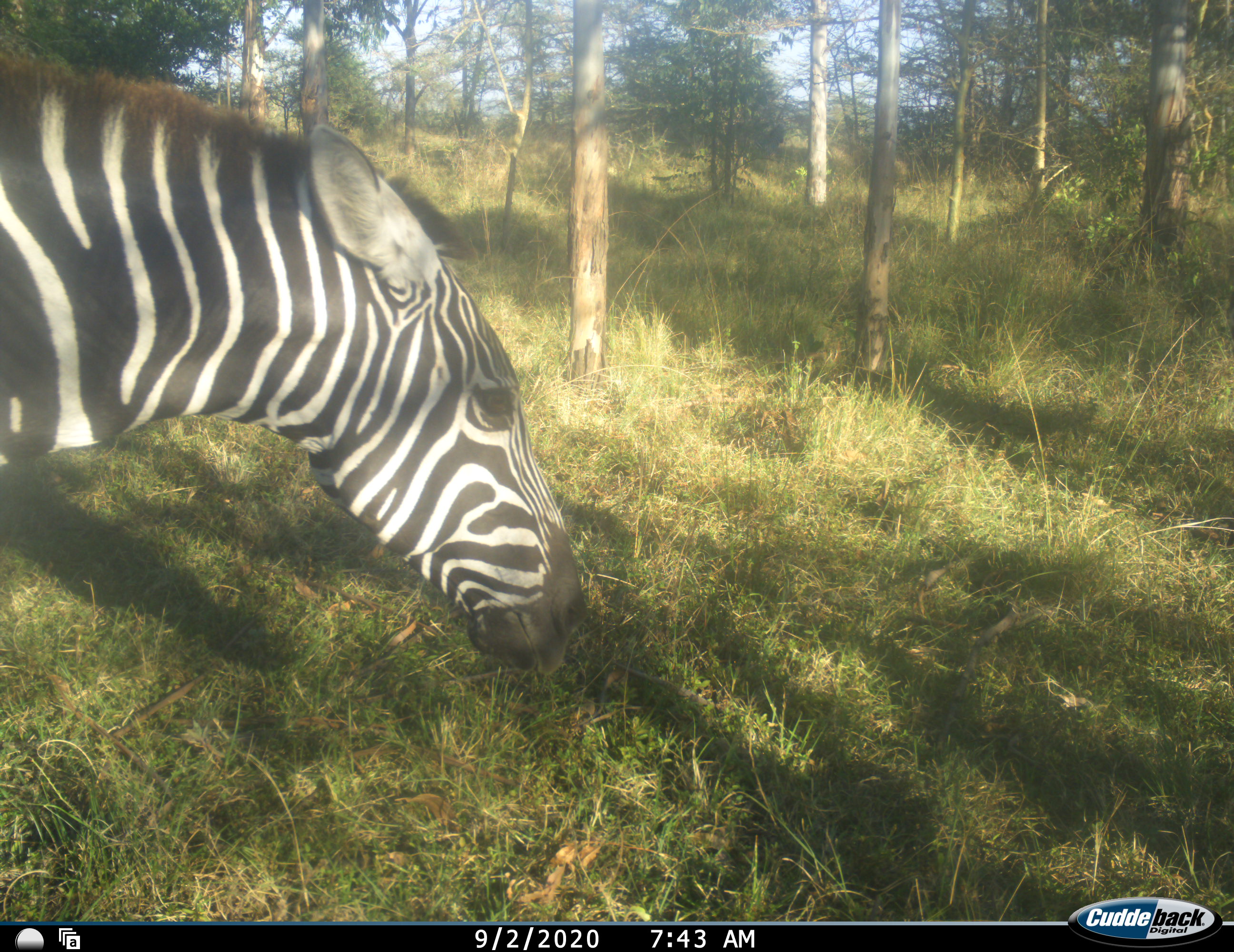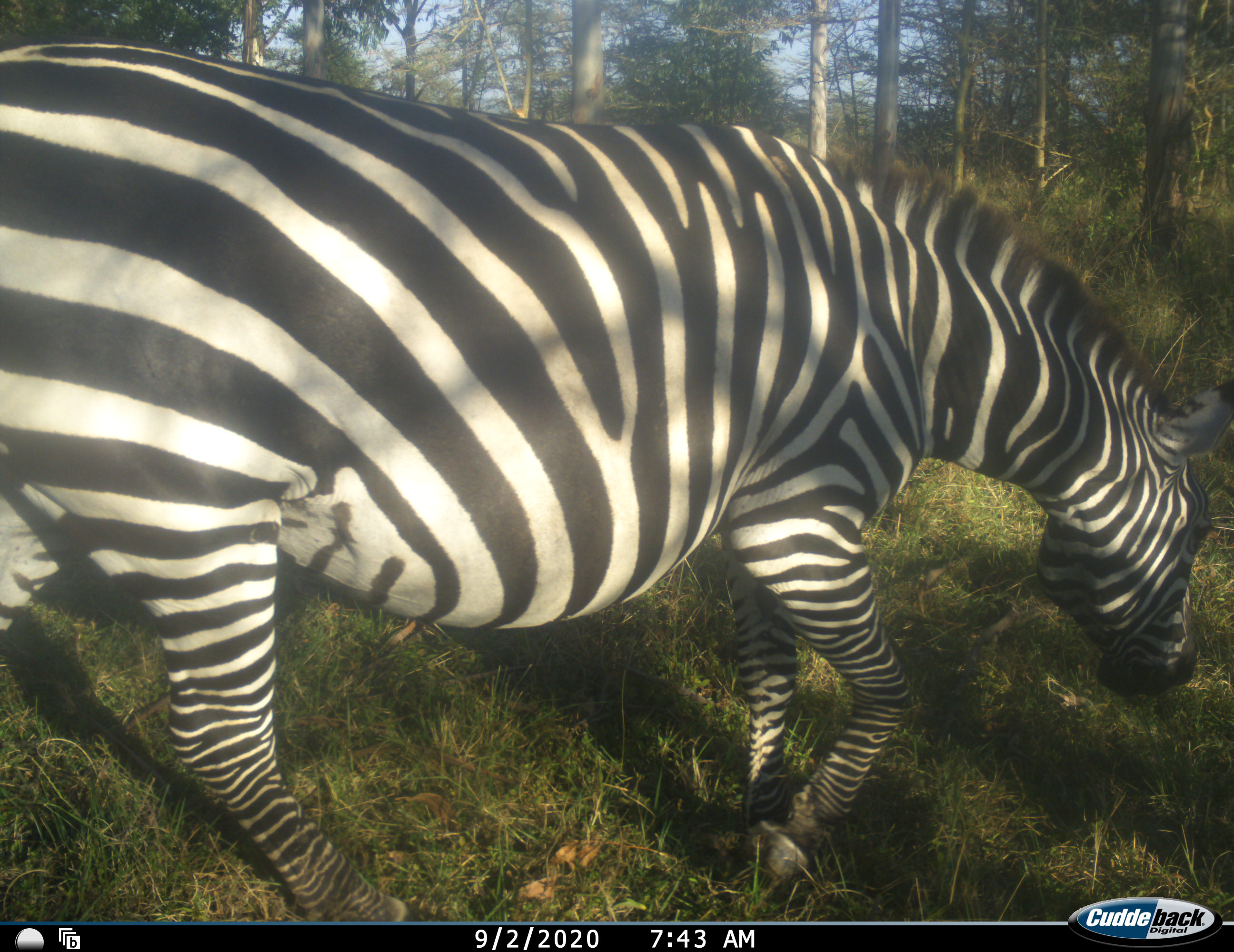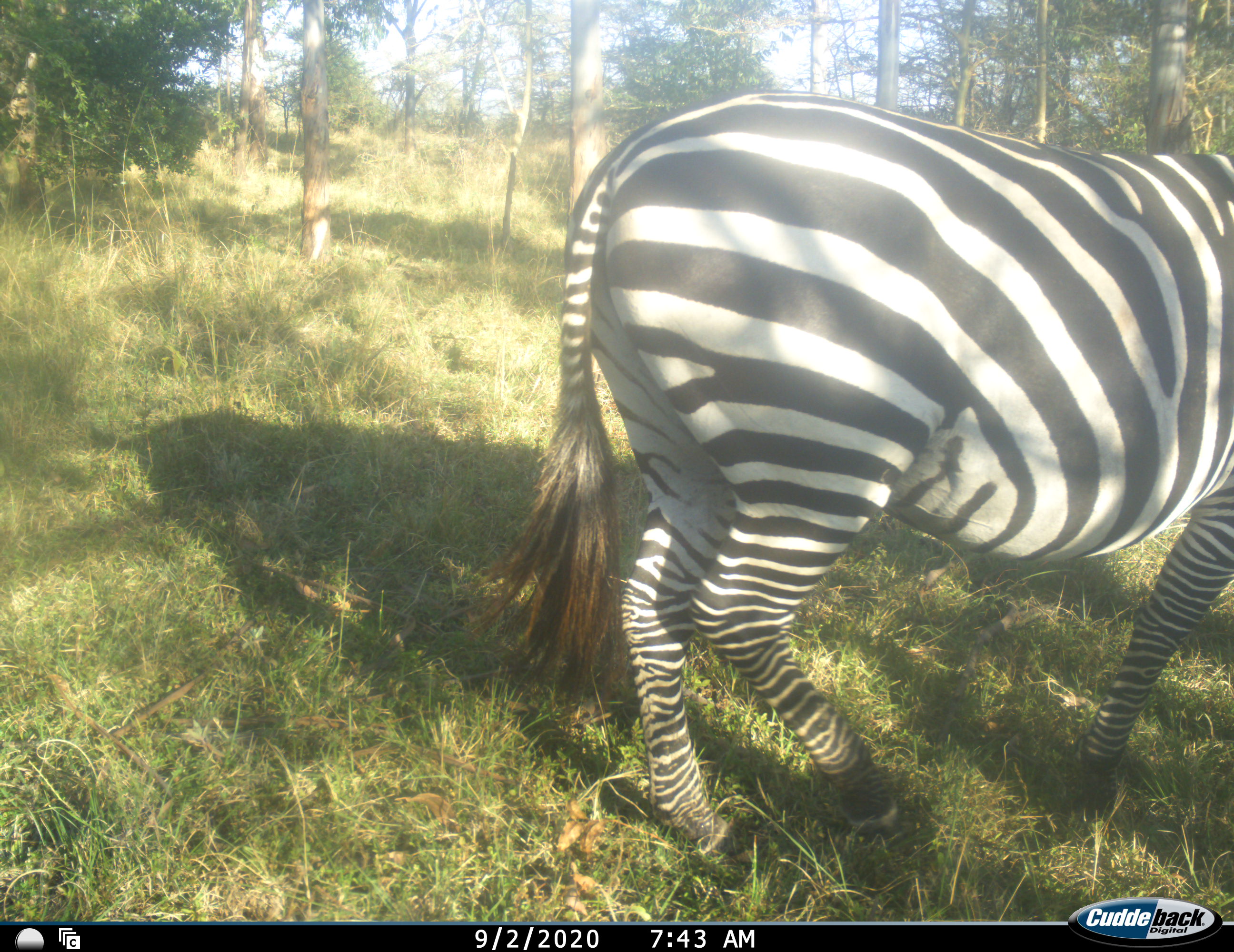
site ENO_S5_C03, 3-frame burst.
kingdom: Animalia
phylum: Chordata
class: Mammalia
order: Perissodactyla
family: Equidae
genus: Equus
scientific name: Equus quagga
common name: plains zebra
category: zebraplains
Zebraplains (plains zebra) (Equus quagga), count 1. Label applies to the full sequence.